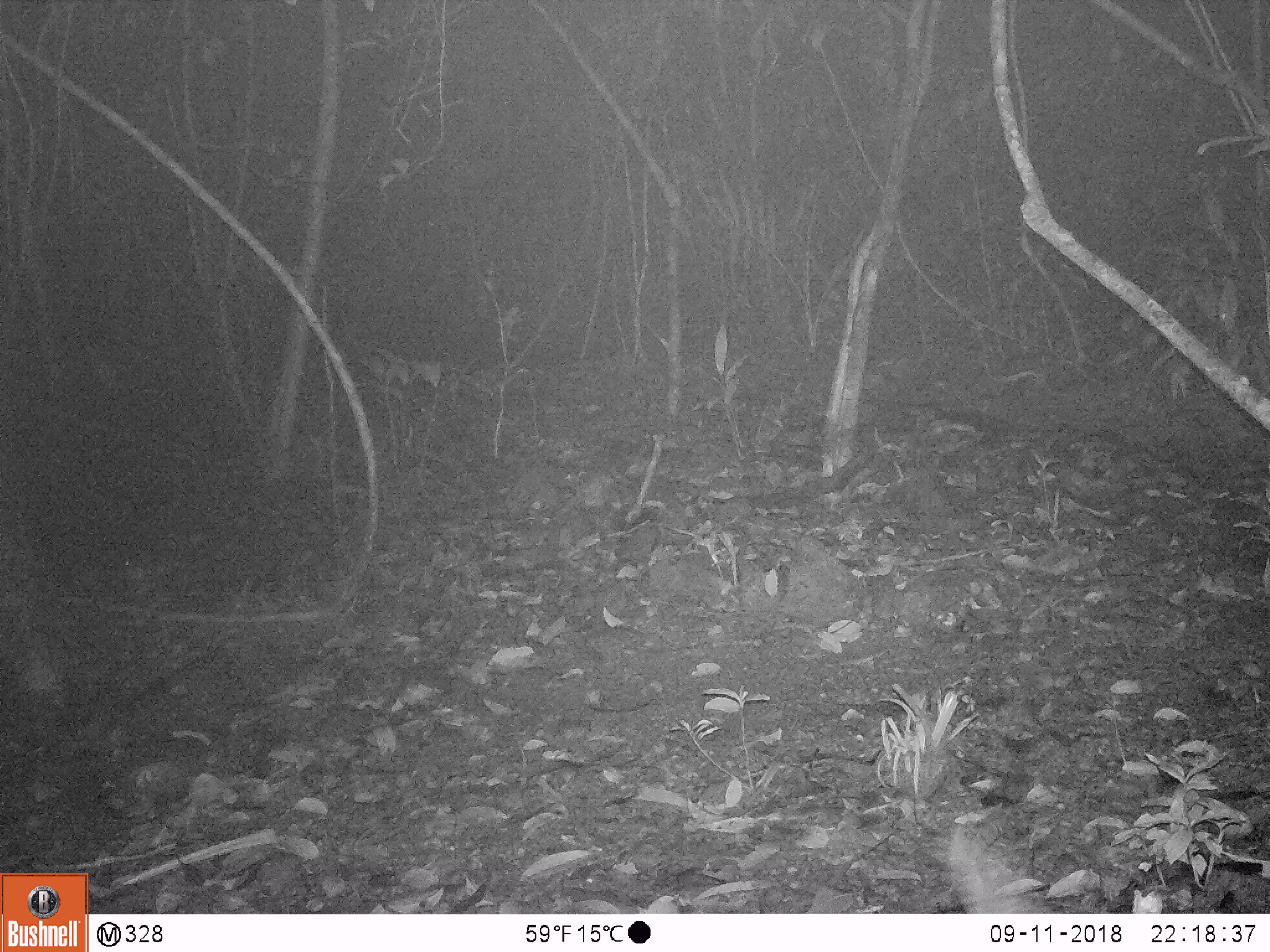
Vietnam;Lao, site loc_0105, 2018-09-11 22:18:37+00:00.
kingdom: Animalia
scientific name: Animalia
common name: animal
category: unidentified animal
Unidentified animal (animal) (Animalia). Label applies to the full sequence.